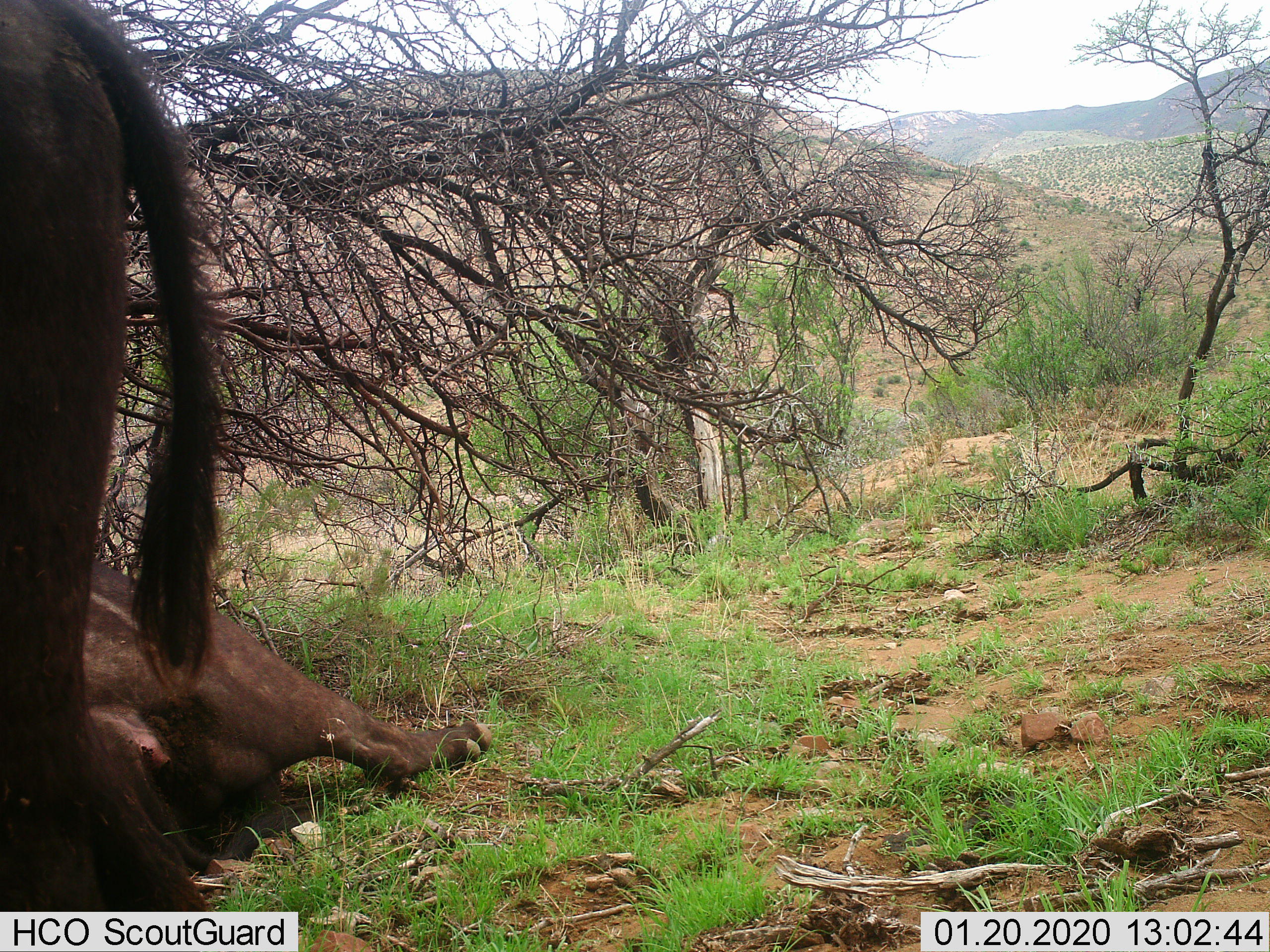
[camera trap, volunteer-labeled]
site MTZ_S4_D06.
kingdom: Animalia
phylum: Chordata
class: Mammalia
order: Artiodactyla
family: Bovidae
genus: Syncerus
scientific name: Syncerus caffer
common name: african buffalo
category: buffalo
Buffalo (african buffalo) (Syncerus caffer), count 2. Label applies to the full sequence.